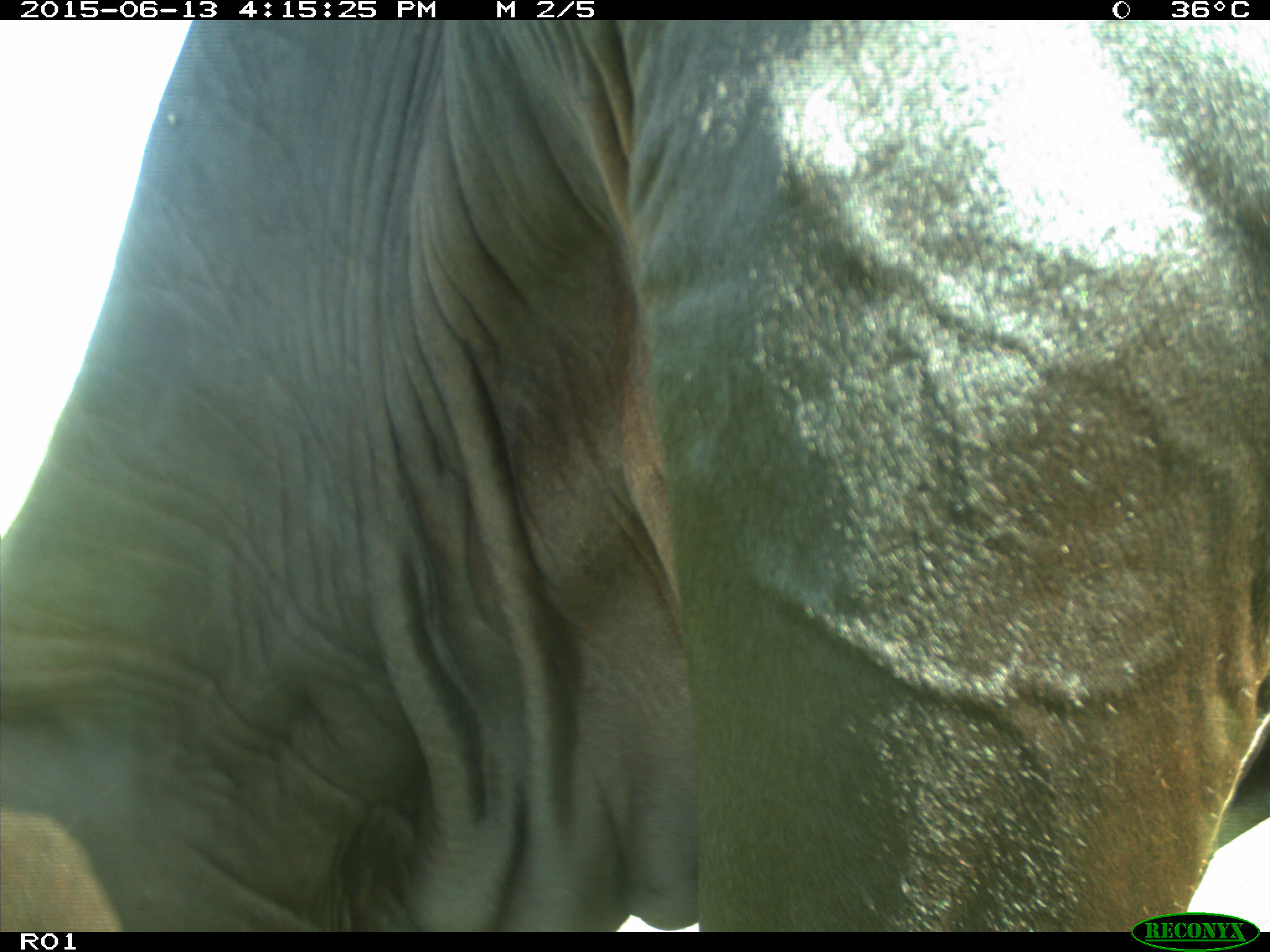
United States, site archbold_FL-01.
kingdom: Animalia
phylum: Chordata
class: Mammalia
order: Artiodactyla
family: Bovidae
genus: Bos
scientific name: Bos taurus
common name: domestic cow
Bos taurus (domestic cow).